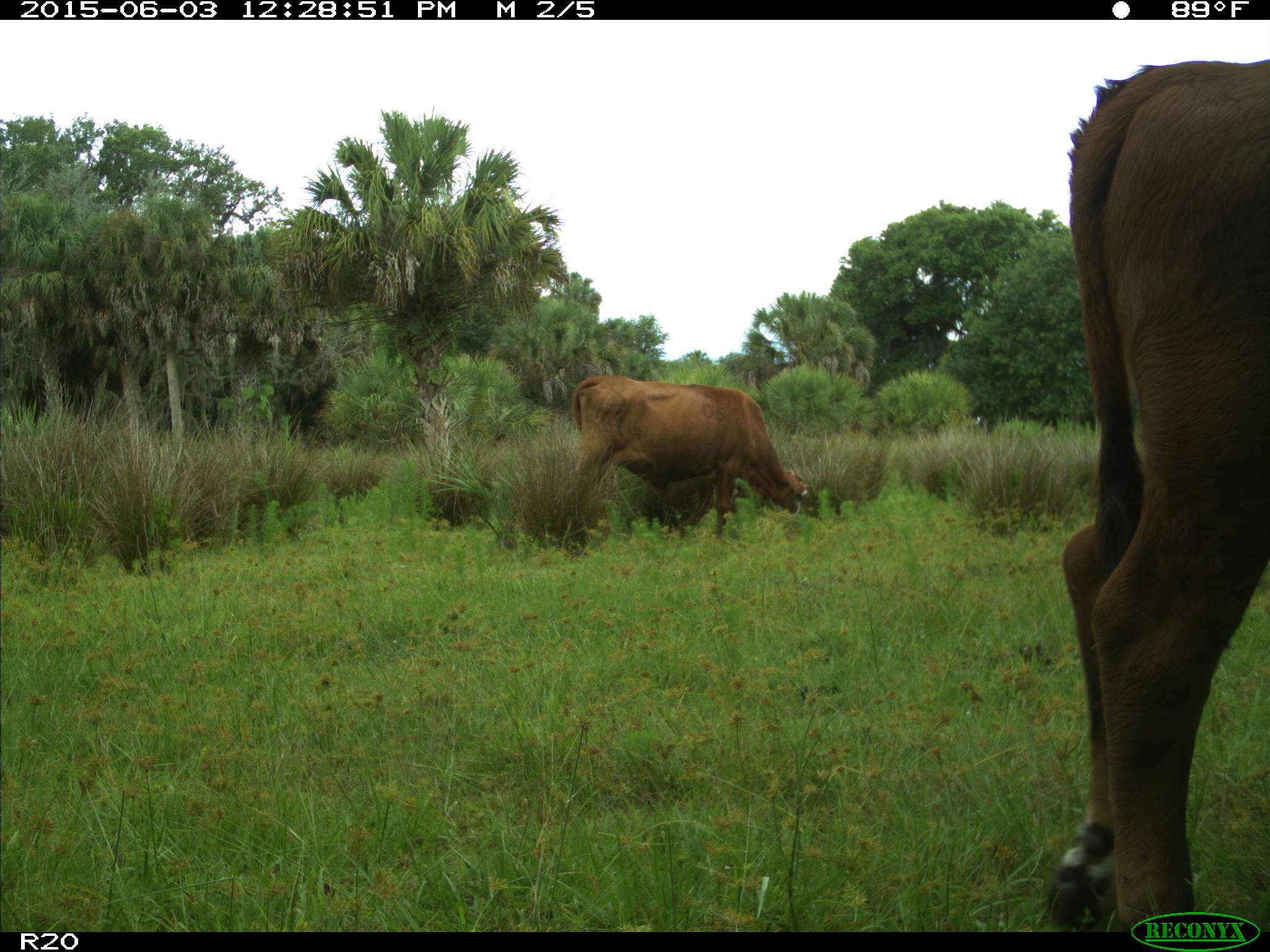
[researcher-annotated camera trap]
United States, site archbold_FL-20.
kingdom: Animalia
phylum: Chordata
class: Mammalia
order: Artiodactyla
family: Bovidae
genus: Bos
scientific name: Bos taurus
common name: domestic cow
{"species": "Bos taurus (domestic cow)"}